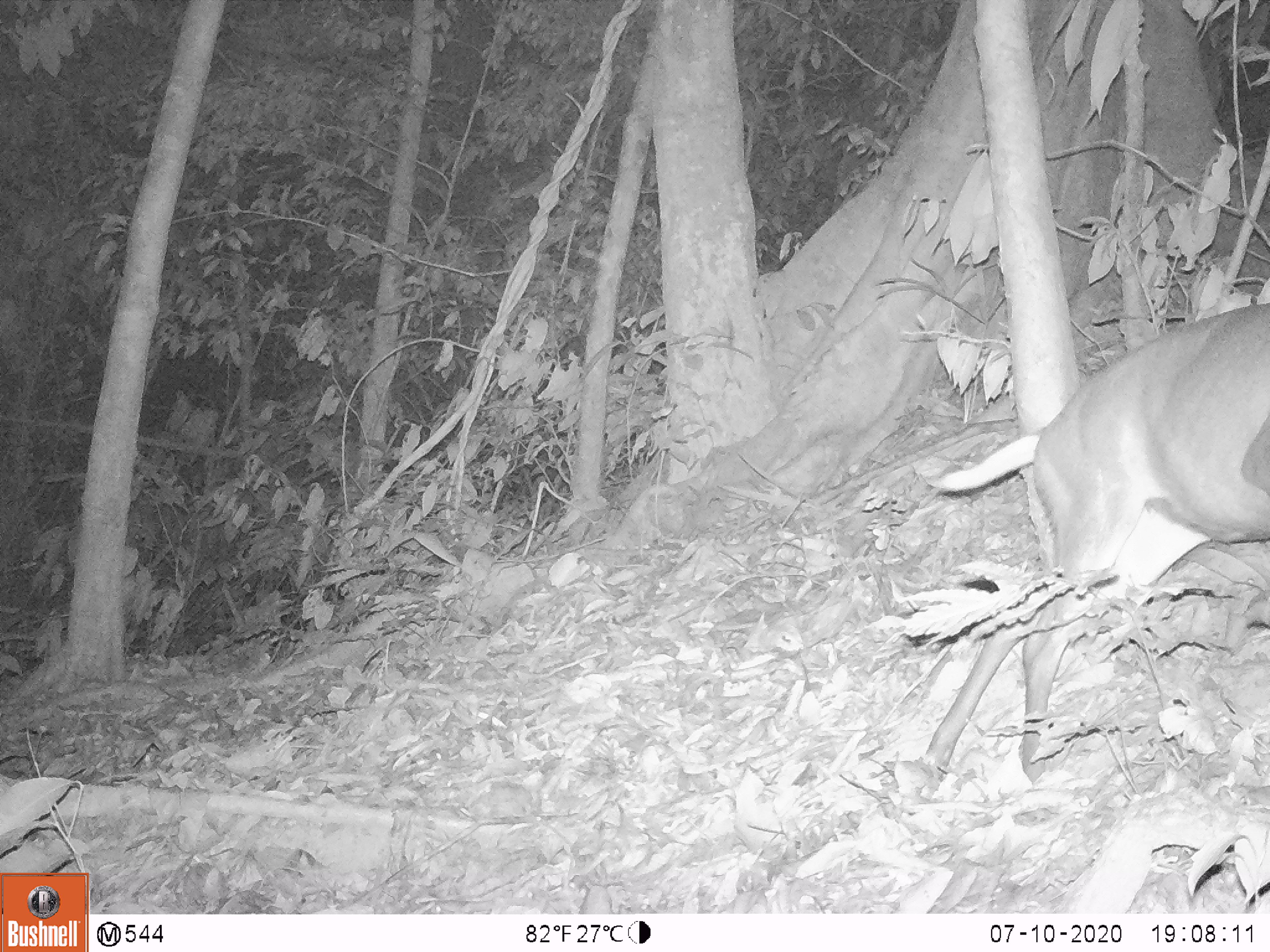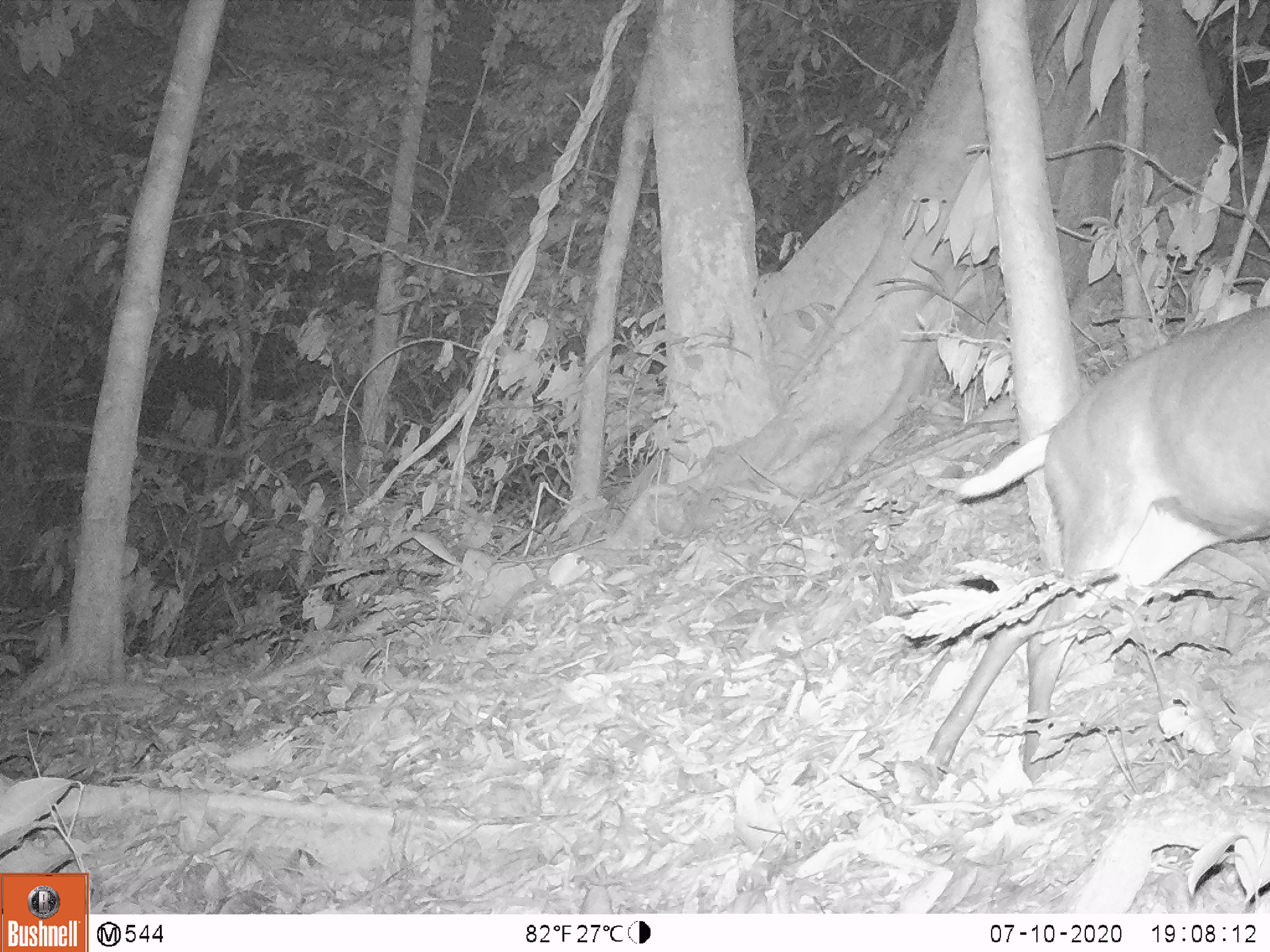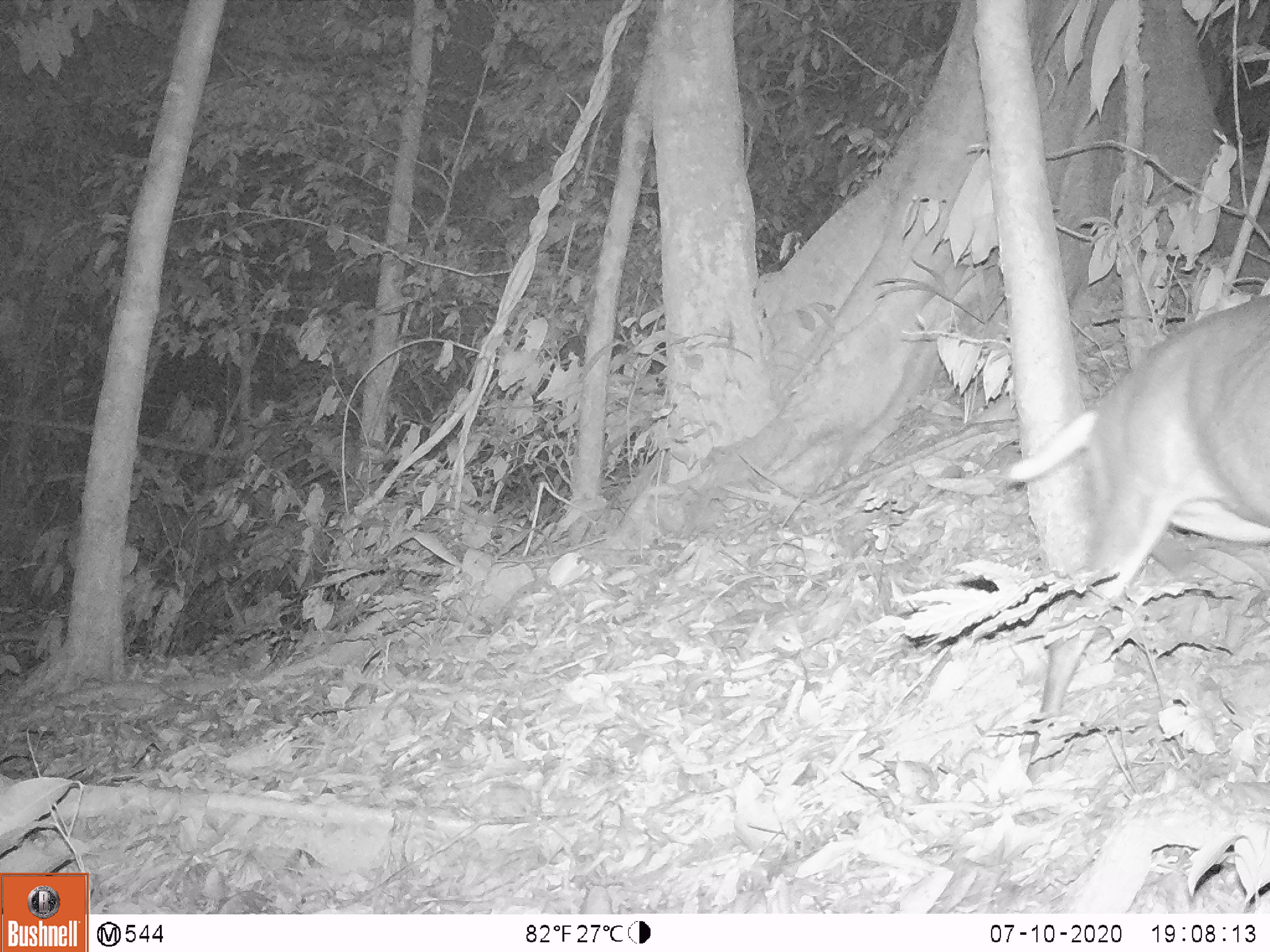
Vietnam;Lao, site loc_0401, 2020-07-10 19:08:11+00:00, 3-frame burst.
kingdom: Animalia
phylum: Chordata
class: Mammalia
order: Artiodactyla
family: Cervidae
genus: Muntiacus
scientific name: Muntiacus rooseveltorum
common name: roosevelt's muntjac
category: roosevelts muntjac group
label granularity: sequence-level